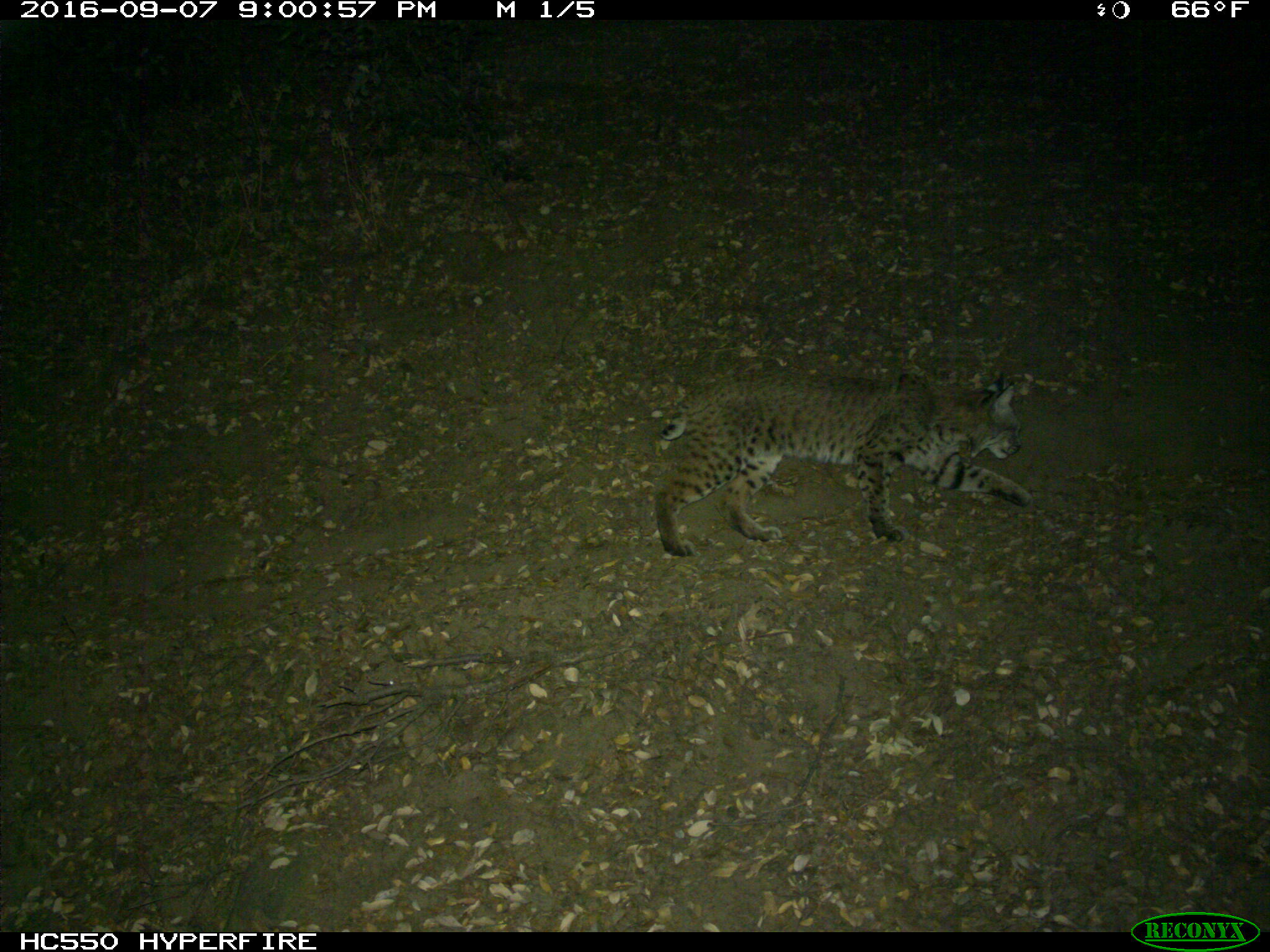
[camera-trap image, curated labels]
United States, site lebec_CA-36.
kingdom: Animalia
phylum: Chordata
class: Mammalia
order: Carnivora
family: Felidae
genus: Lynx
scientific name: Lynx rufus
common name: bobcat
Lynx rufus (bobcat).